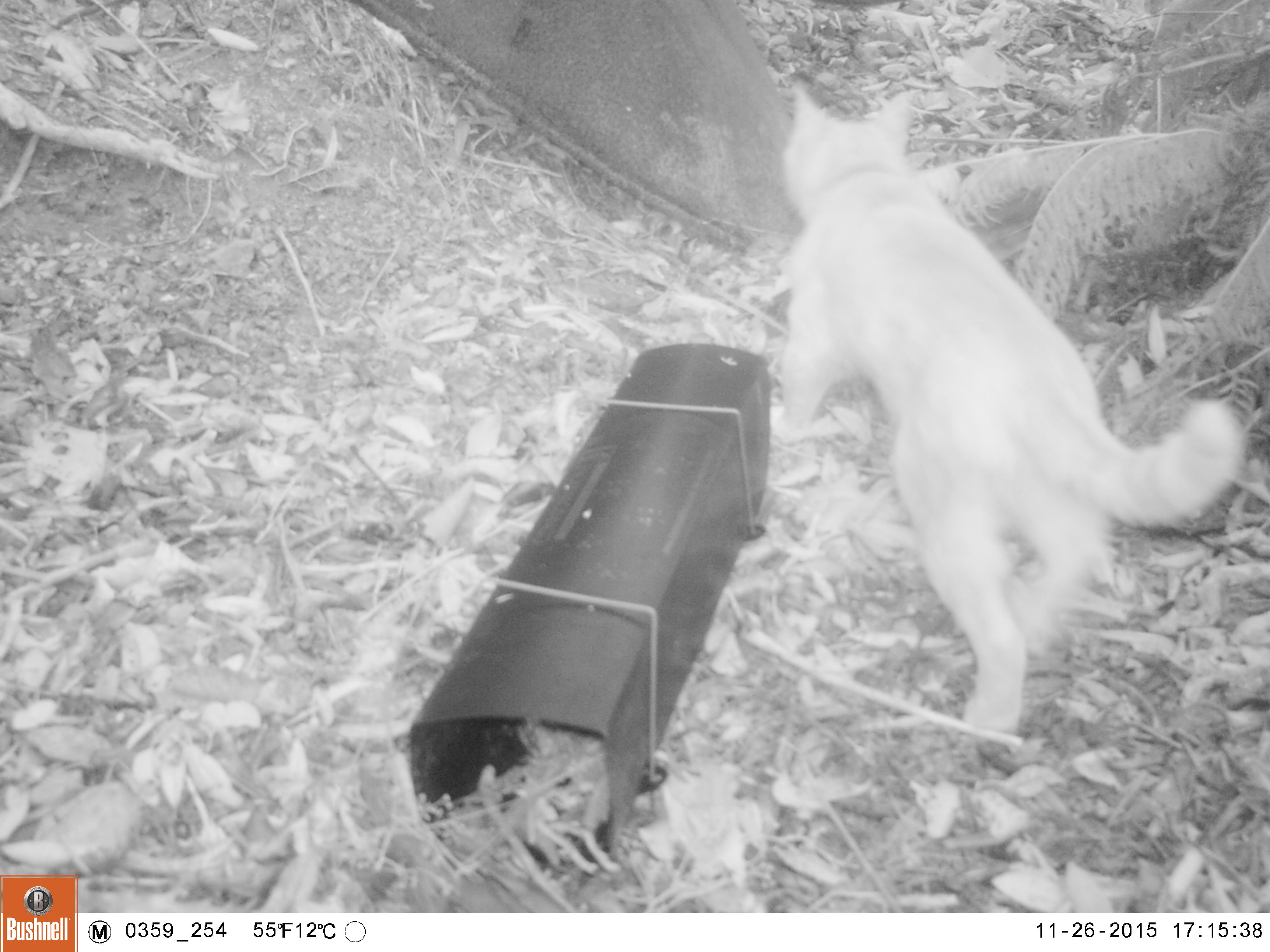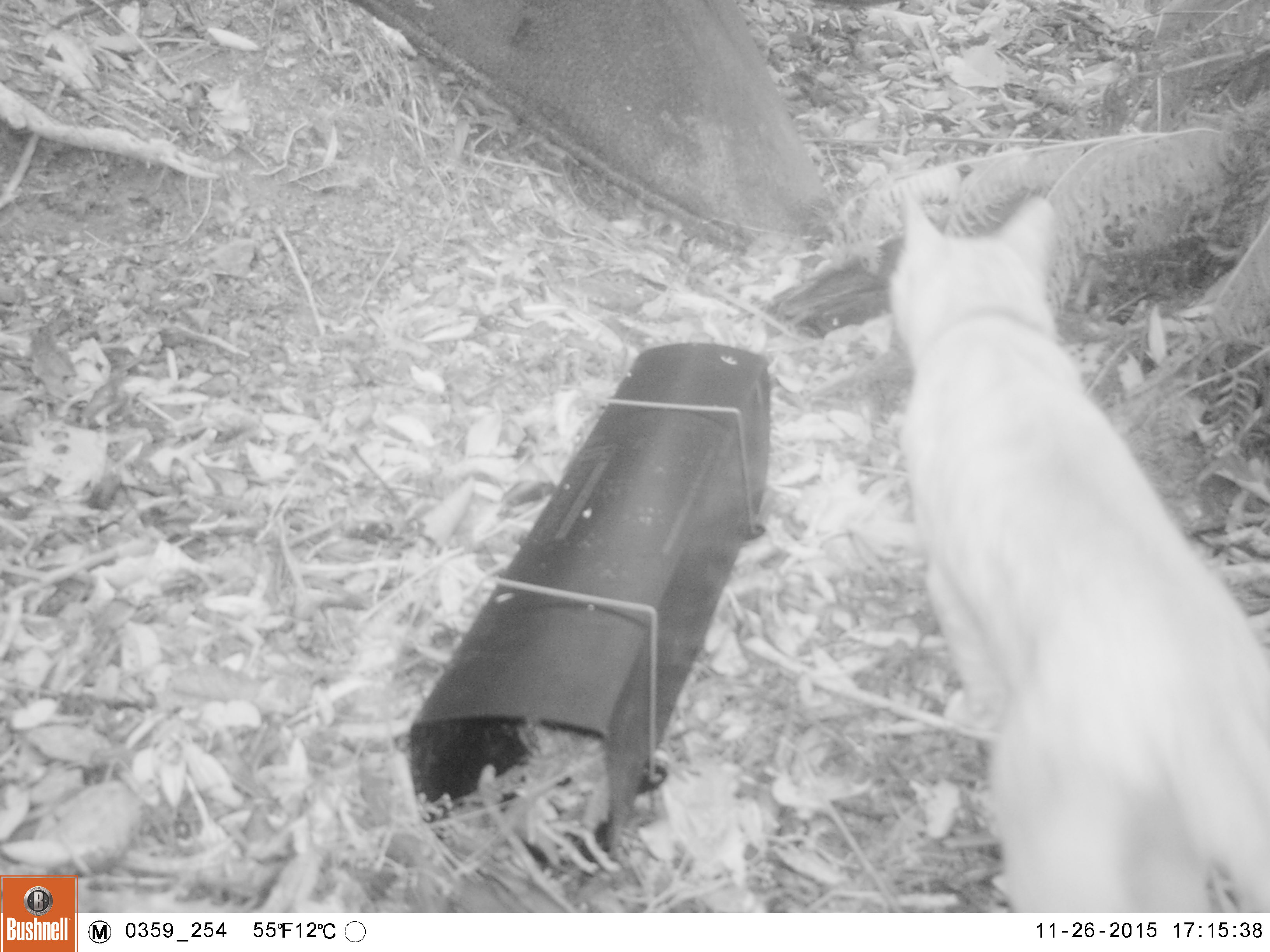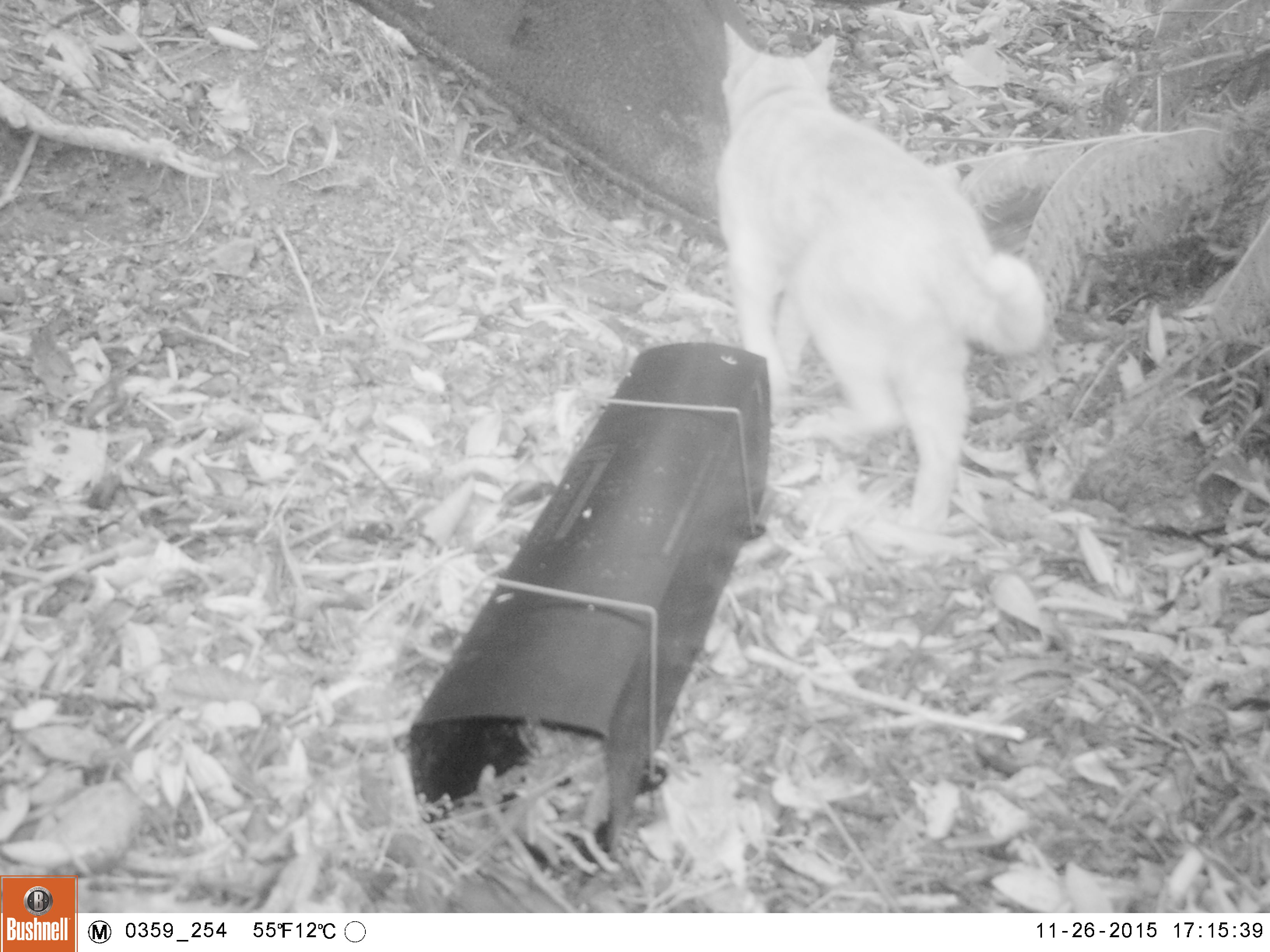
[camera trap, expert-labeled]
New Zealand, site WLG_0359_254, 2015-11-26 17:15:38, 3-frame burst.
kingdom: Animalia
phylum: Chordata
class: Mammalia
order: Carnivora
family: Felidae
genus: Felis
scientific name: Felis catus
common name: domestic cat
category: cat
Cat (domestic cat) (Felis catus).